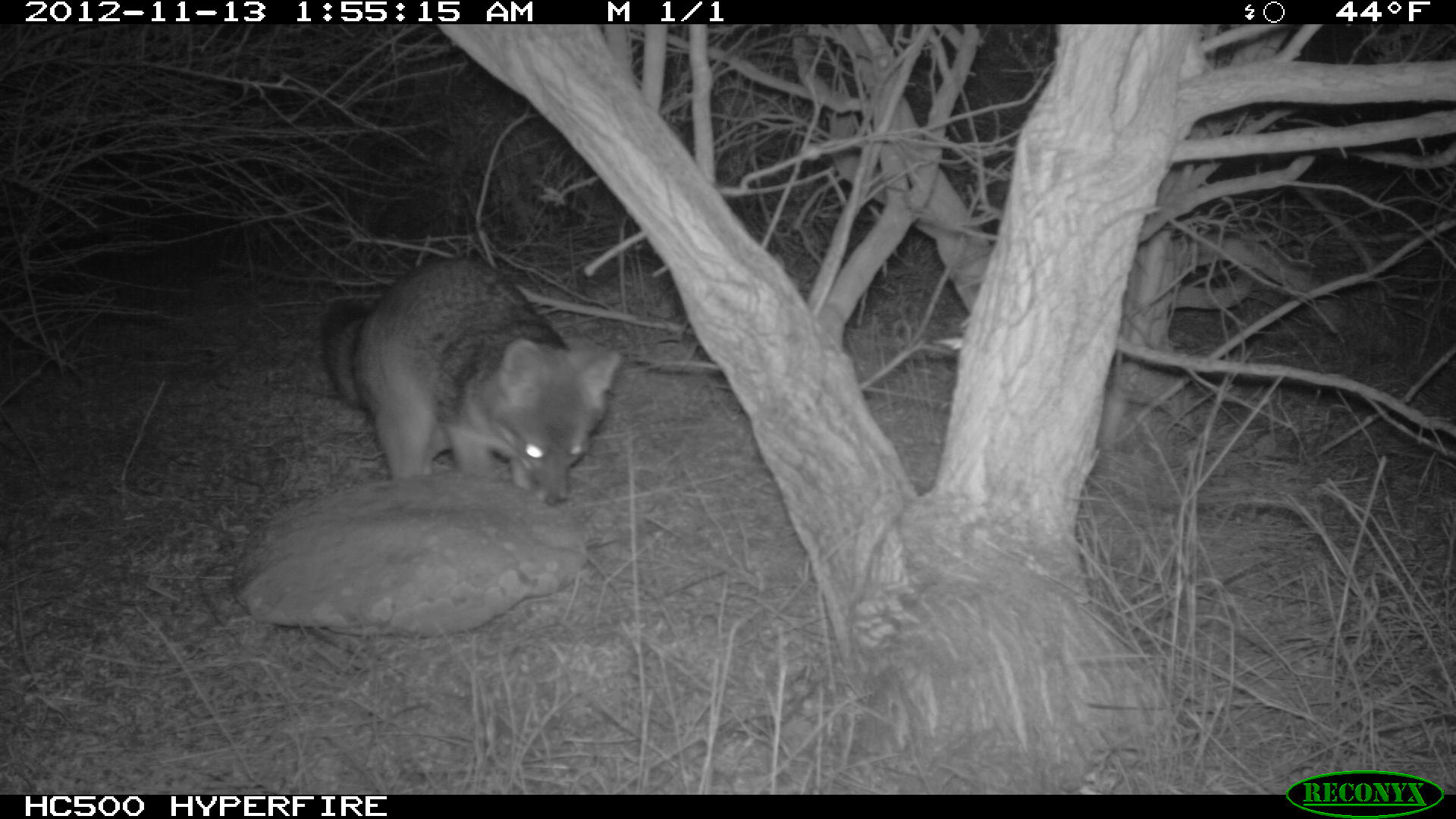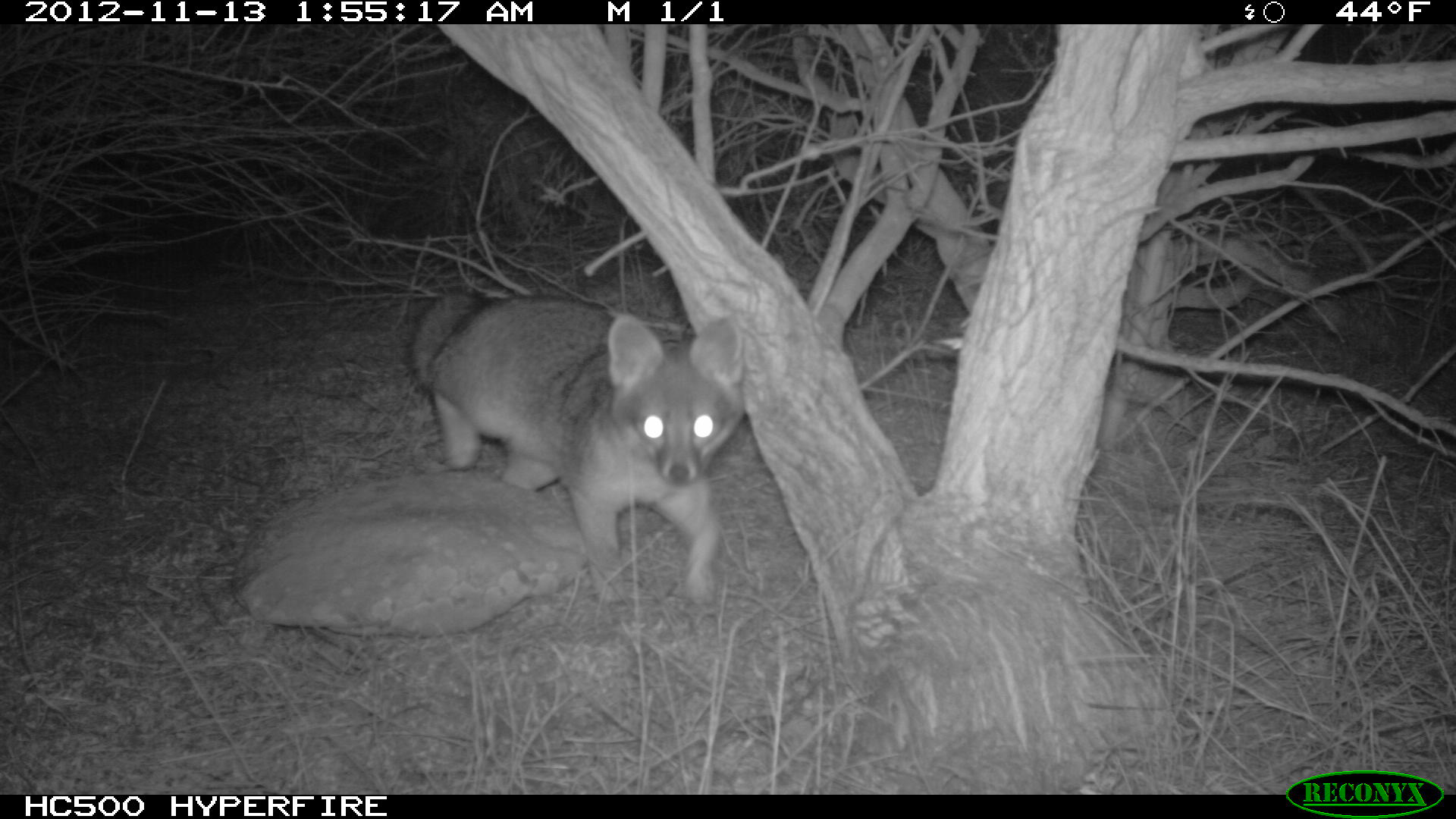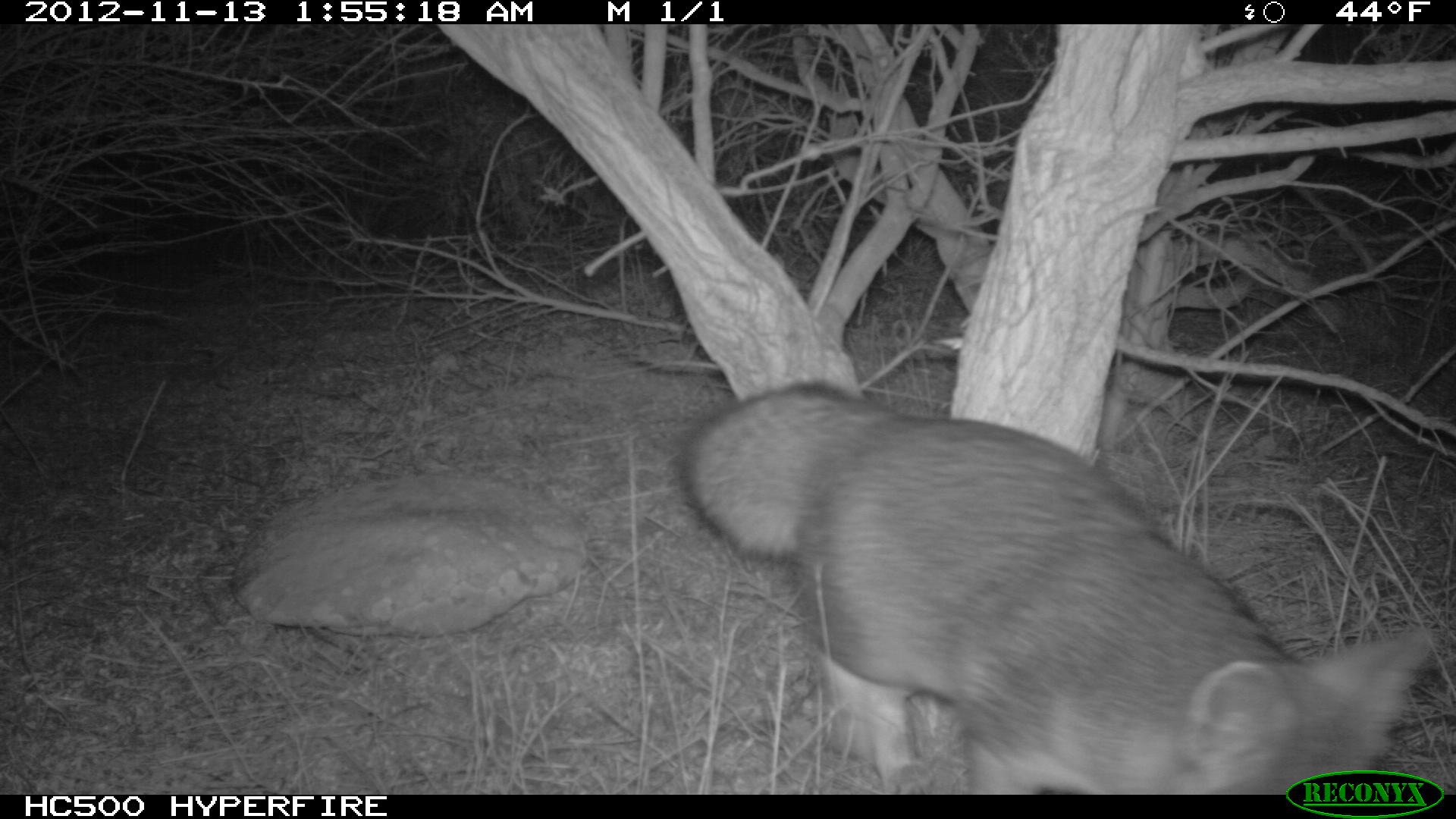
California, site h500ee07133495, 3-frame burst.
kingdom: Animalia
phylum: Chordata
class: Mammalia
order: Carnivora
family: Canidae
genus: Urocyon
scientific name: Urocyon littoralis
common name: island fox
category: fox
Fox (island fox) (Urocyon littoralis).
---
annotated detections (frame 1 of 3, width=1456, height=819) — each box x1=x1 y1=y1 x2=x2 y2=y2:
fox: x1=319 y1=256 x2=620 y2=509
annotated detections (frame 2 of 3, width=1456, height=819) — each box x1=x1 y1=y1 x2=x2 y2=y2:
fox: x1=406 y1=289 x2=752 y2=613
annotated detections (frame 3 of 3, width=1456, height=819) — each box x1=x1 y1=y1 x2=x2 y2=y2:
fox: x1=675 y1=381 x2=1432 y2=794